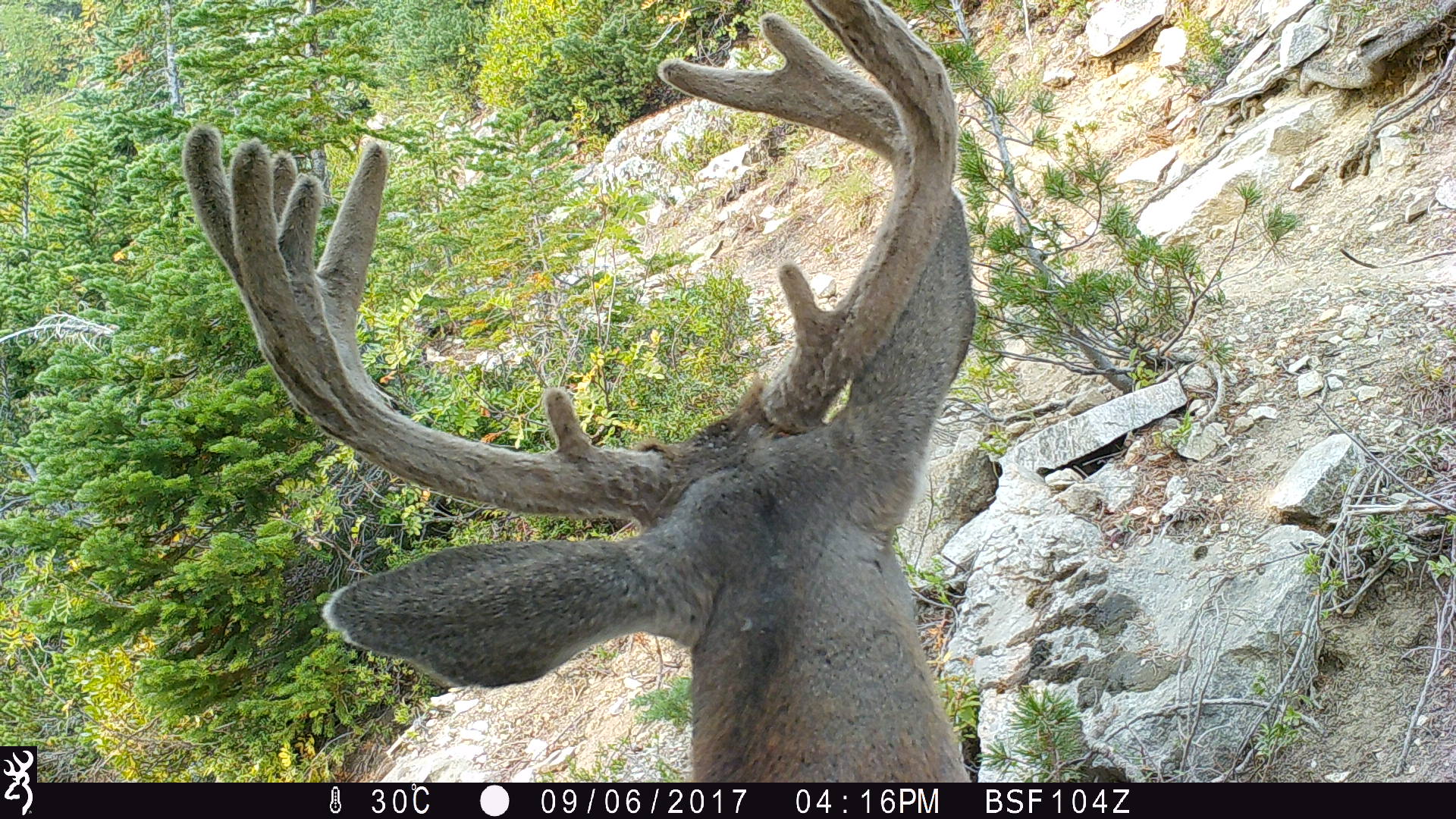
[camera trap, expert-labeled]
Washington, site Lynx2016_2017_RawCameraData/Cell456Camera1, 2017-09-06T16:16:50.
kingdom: Animalia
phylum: Chordata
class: Mammalia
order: Artiodactyla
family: Cervidae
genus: Odocoileus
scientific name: Odocoileus hemionus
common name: mule deer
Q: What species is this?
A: Odocoileus hemionus (mule deer).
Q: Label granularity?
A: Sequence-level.